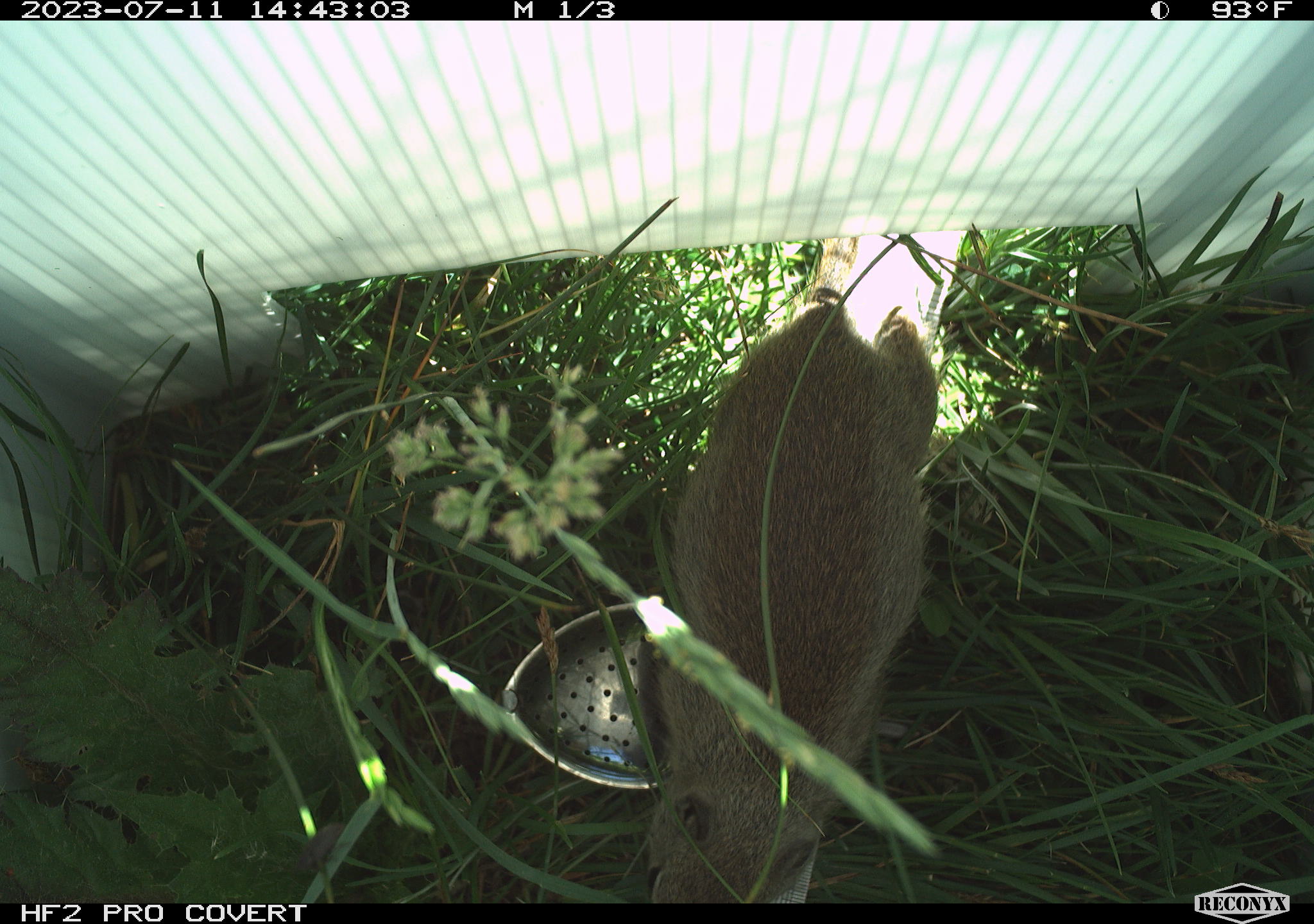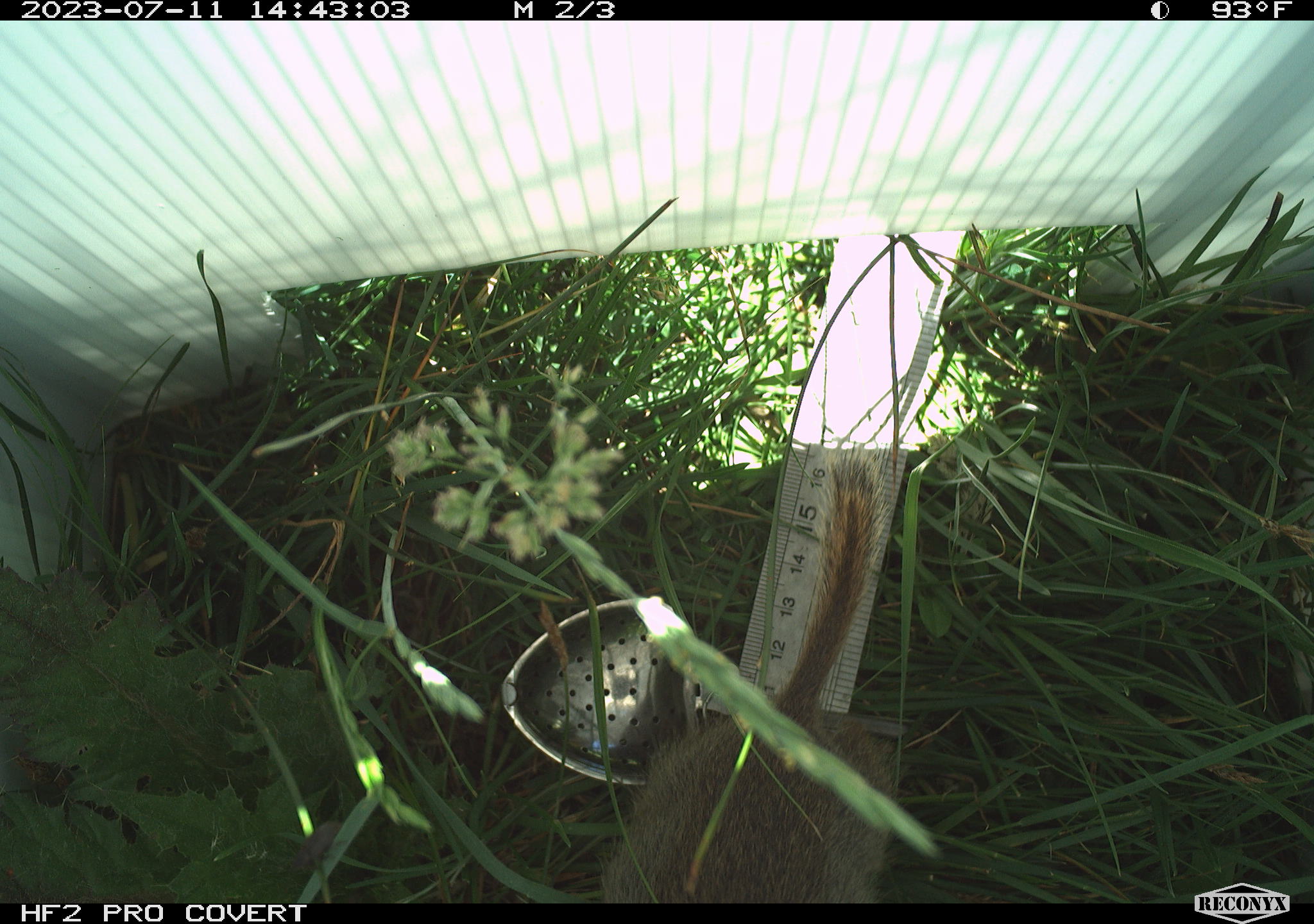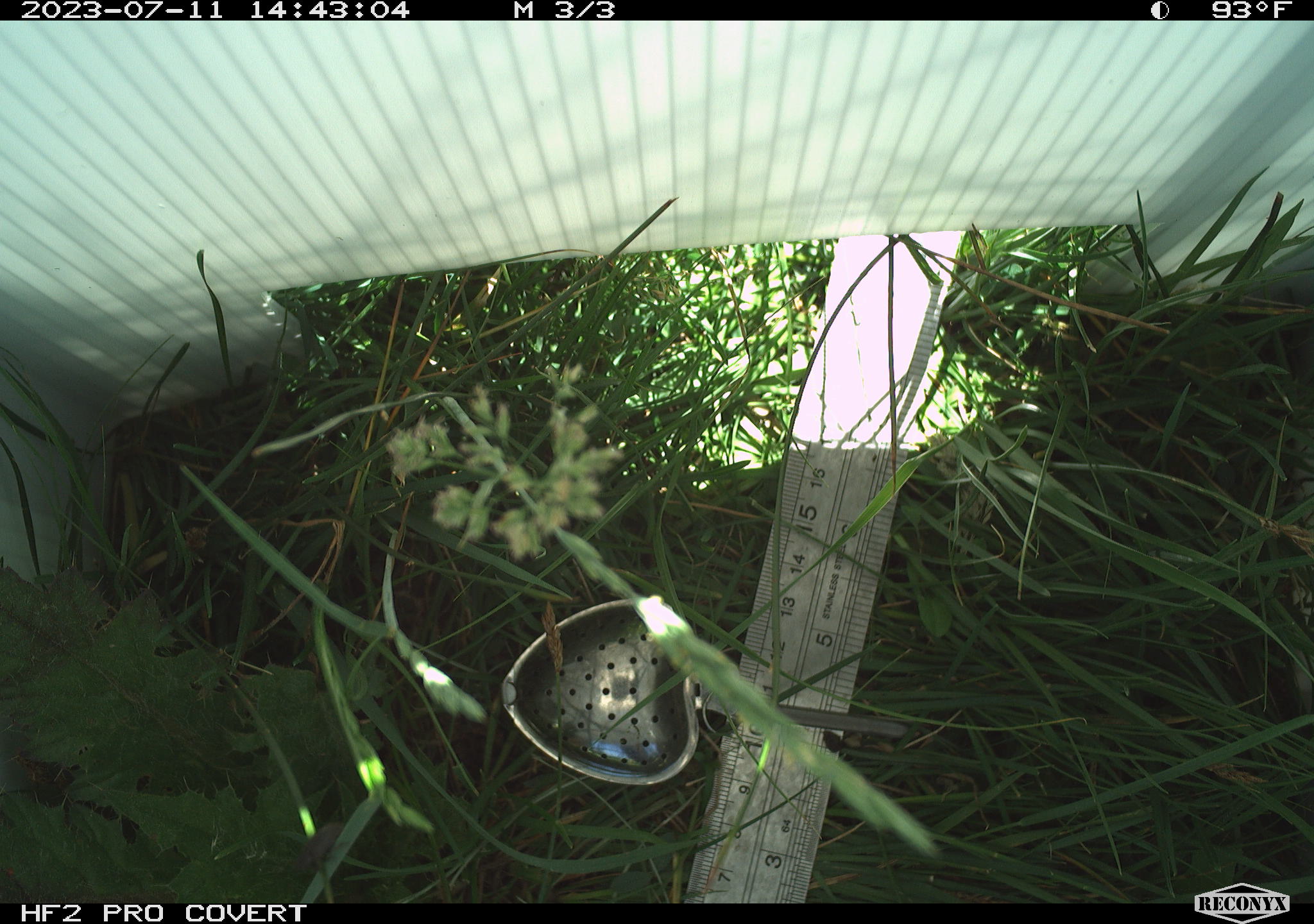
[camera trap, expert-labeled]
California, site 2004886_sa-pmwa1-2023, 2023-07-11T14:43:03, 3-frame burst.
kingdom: Animalia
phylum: Chordata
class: Mammalia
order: Rodentia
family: Sciuridae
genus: Urocitellus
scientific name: Urocitellus beldingi beldingi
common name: belding's ground squirrel